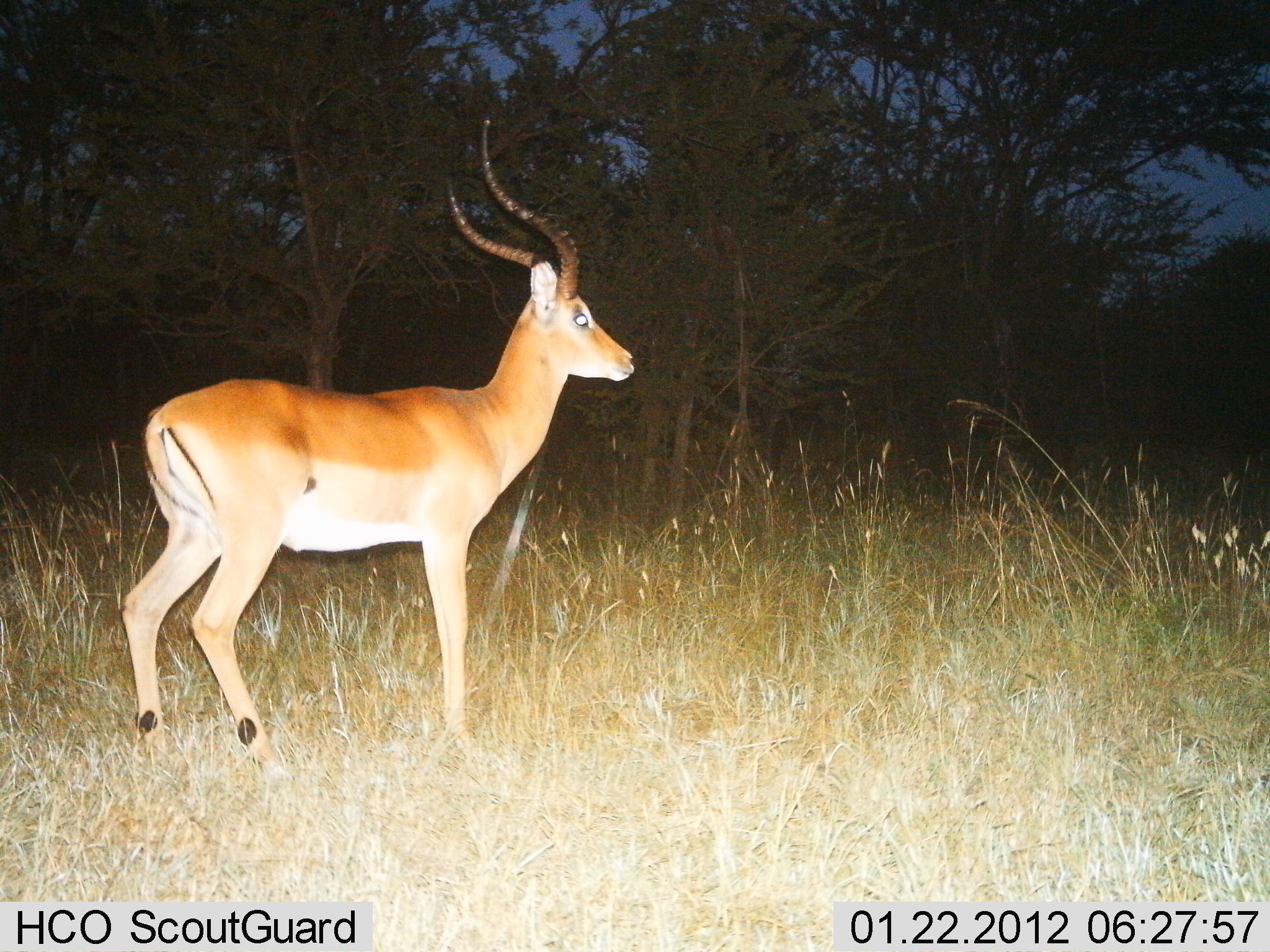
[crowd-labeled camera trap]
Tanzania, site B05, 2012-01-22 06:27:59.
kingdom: Animalia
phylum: Chordata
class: Mammalia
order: Artiodactyla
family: Bovidae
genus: Aepyceros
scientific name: Aepyceros melampus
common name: impala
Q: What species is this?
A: Impala (Aepyceros melampus).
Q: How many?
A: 1.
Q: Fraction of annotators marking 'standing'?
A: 94%.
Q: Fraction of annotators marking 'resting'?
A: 0%.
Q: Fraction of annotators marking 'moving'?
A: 6%.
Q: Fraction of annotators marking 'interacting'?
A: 0%.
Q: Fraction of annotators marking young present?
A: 0%.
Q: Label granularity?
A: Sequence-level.